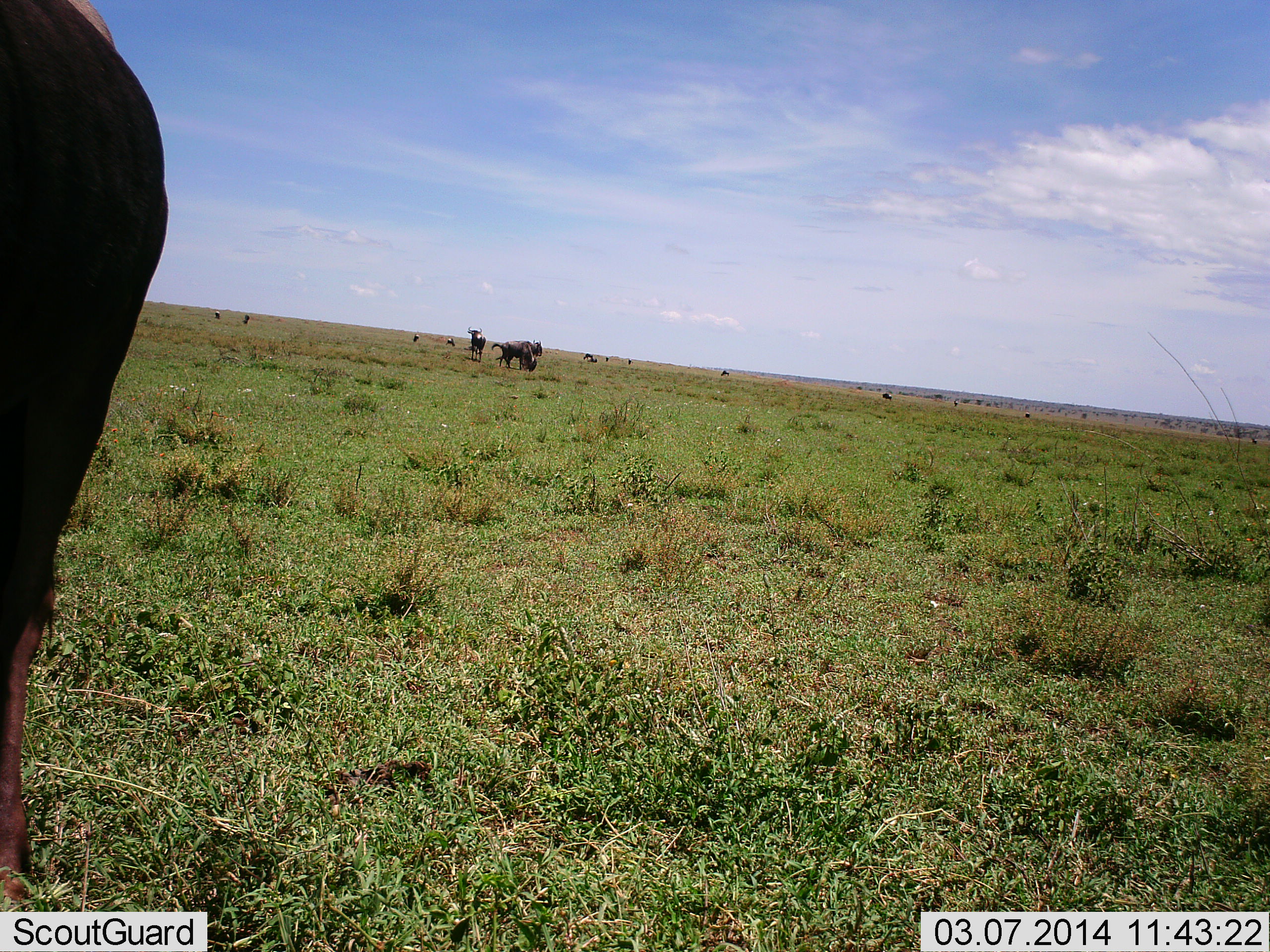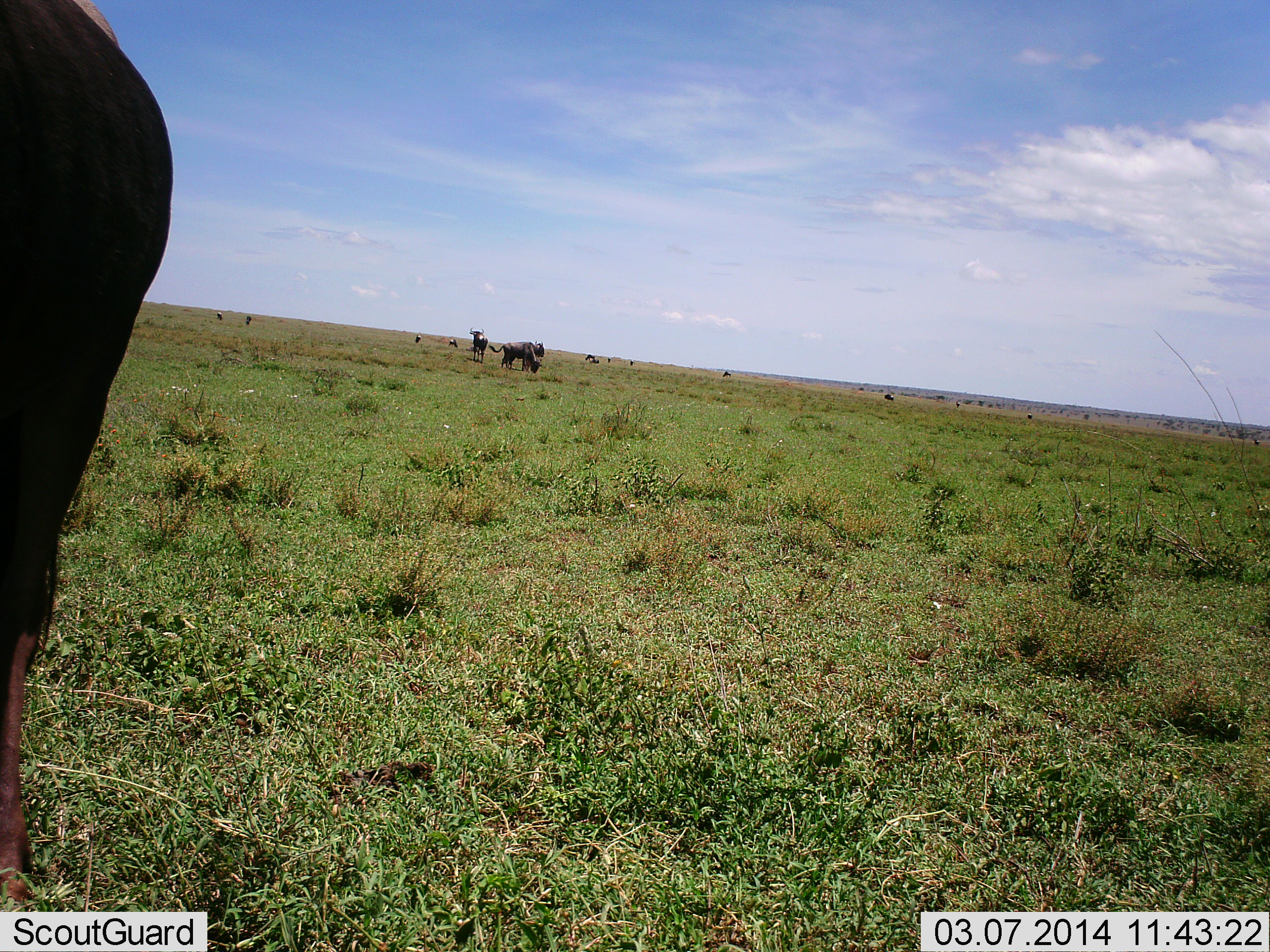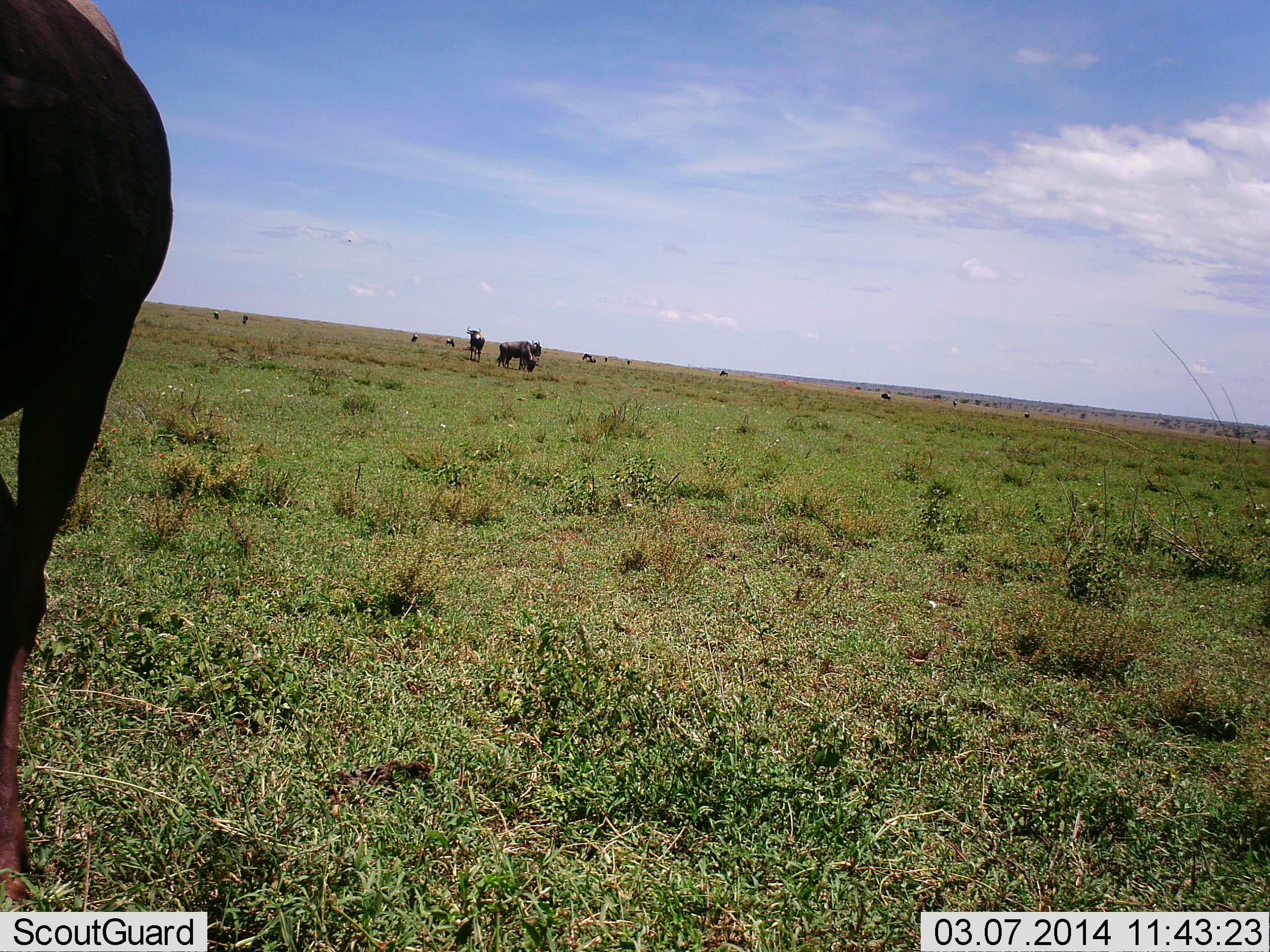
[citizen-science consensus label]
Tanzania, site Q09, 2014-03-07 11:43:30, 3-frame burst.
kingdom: Animalia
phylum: Chordata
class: Mammalia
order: Artiodactyla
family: Bovidae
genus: Connochaetes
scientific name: Connochaetes taurinus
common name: blue wildebeest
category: wildebeest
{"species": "wildebeest (blue wildebeest) (Connochaetes taurinus)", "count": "10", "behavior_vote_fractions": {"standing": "73%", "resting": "9%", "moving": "9%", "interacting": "0%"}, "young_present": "0%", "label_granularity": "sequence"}